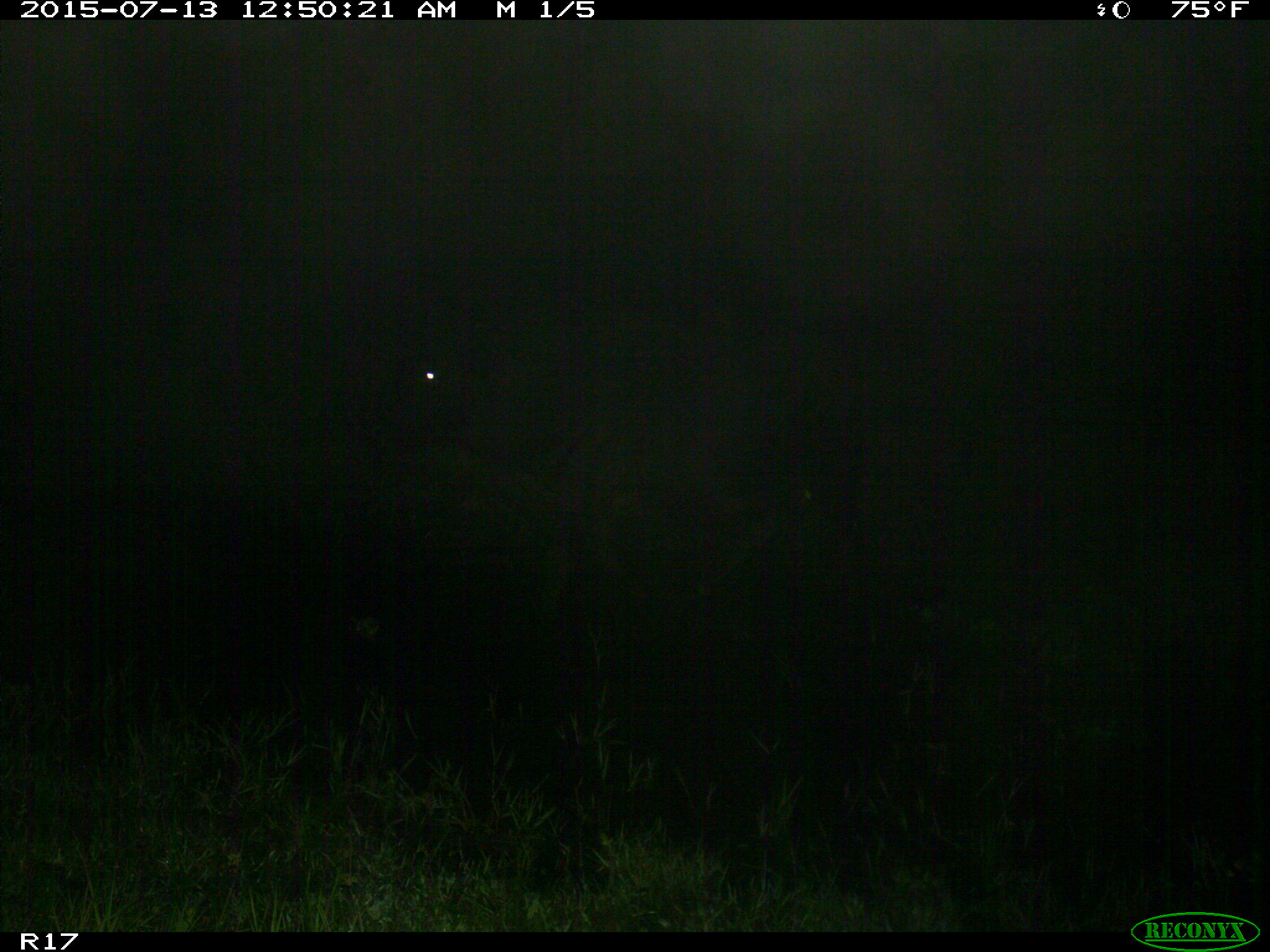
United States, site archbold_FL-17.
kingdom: Animalia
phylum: Chordata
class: Mammalia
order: Artiodactyla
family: Bovidae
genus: Bos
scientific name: Bos taurus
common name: domestic cow